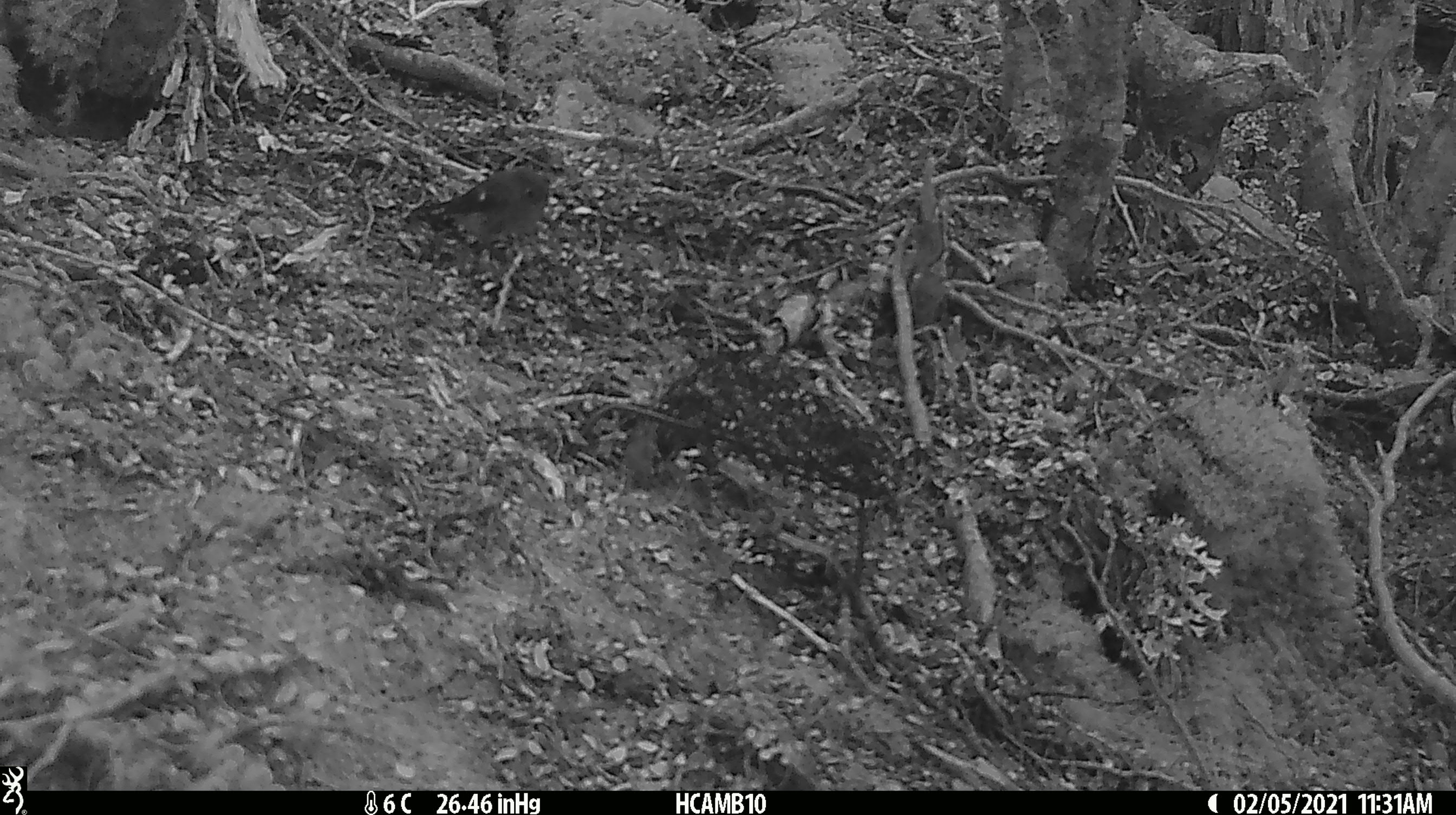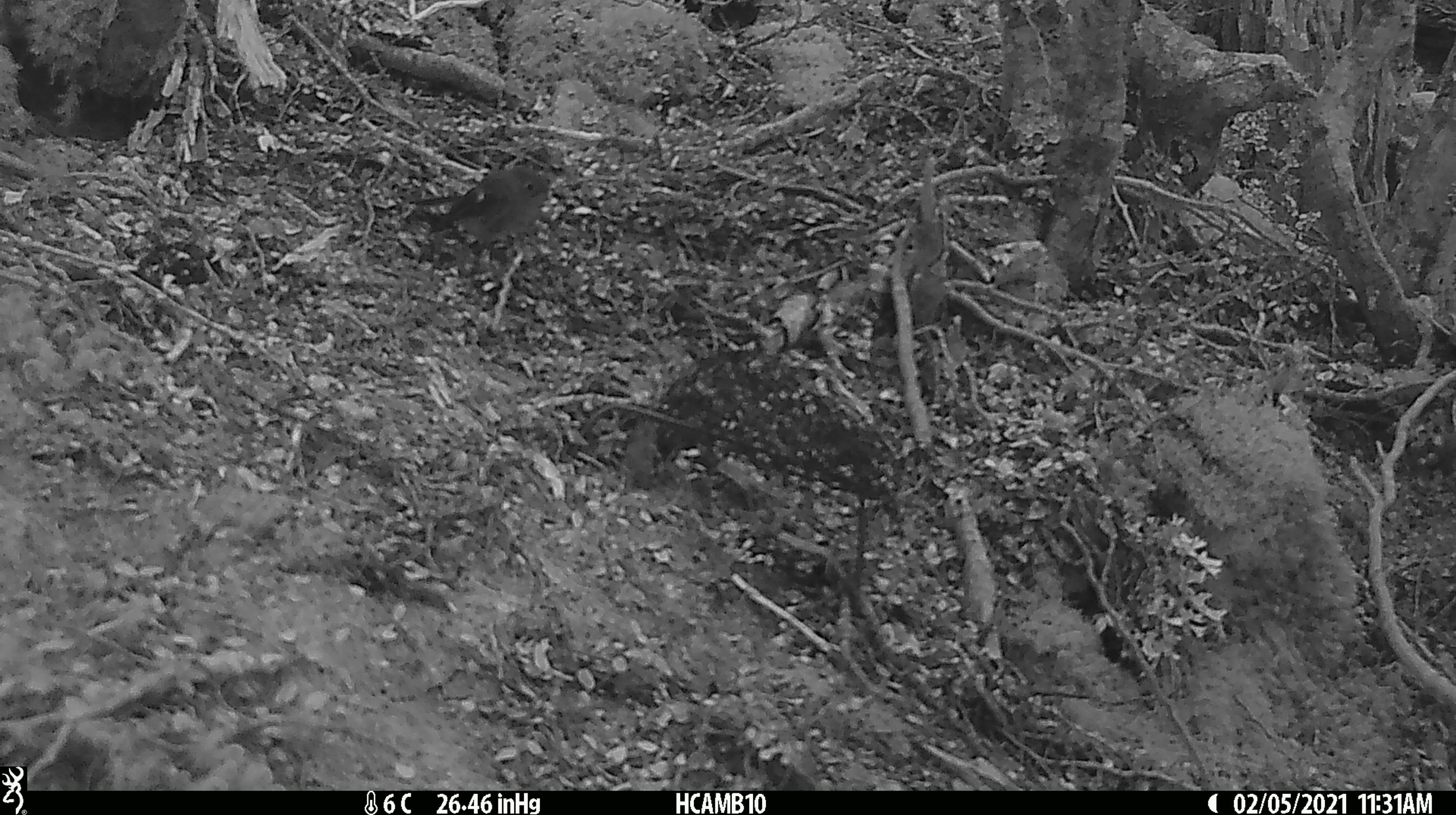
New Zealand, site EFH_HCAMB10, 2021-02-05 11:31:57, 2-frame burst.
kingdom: Animalia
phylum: Chordata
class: Aves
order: Passeriformes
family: Petroicidae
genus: Petroica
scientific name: Petroica macrocephala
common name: tomtit